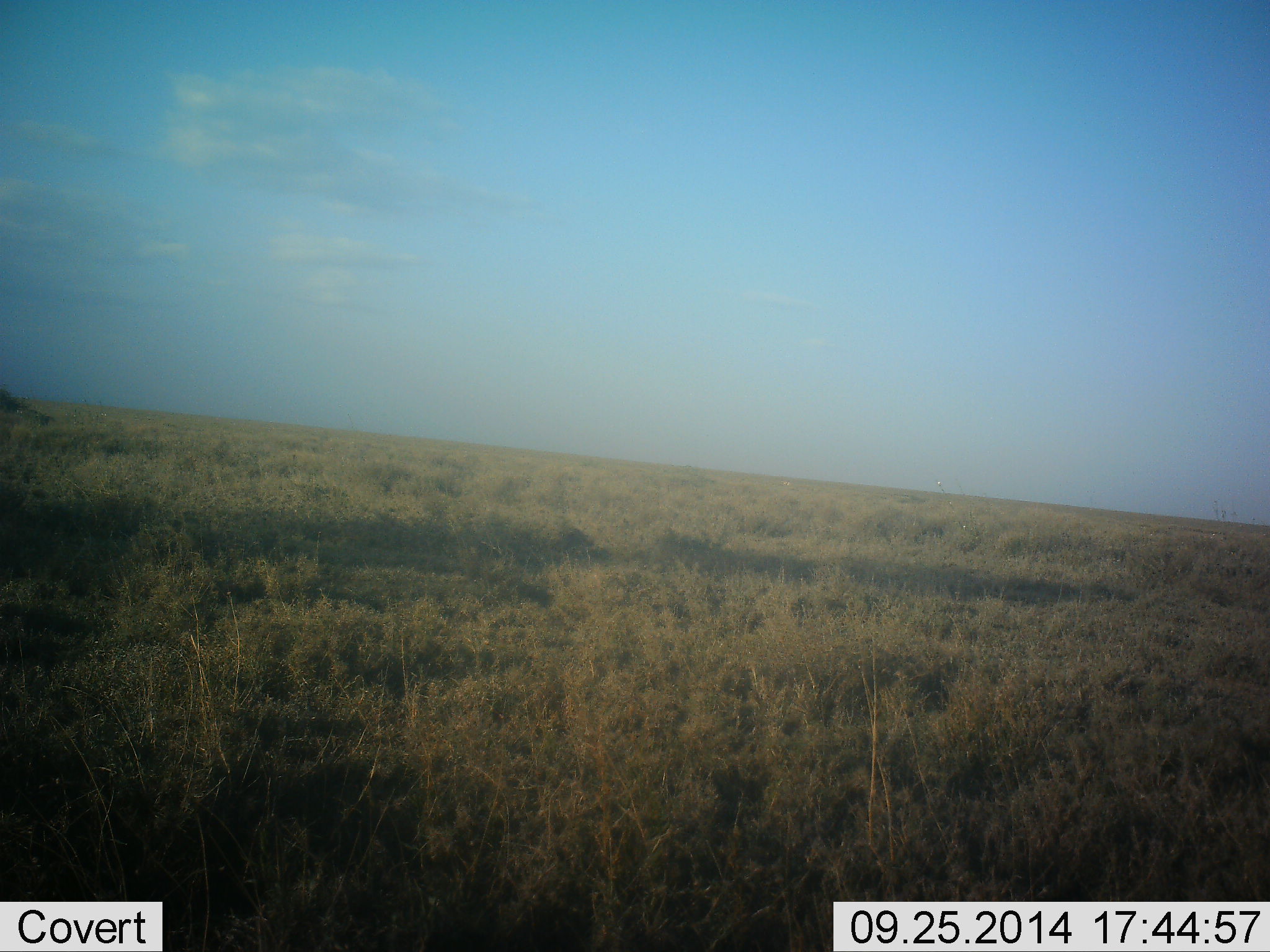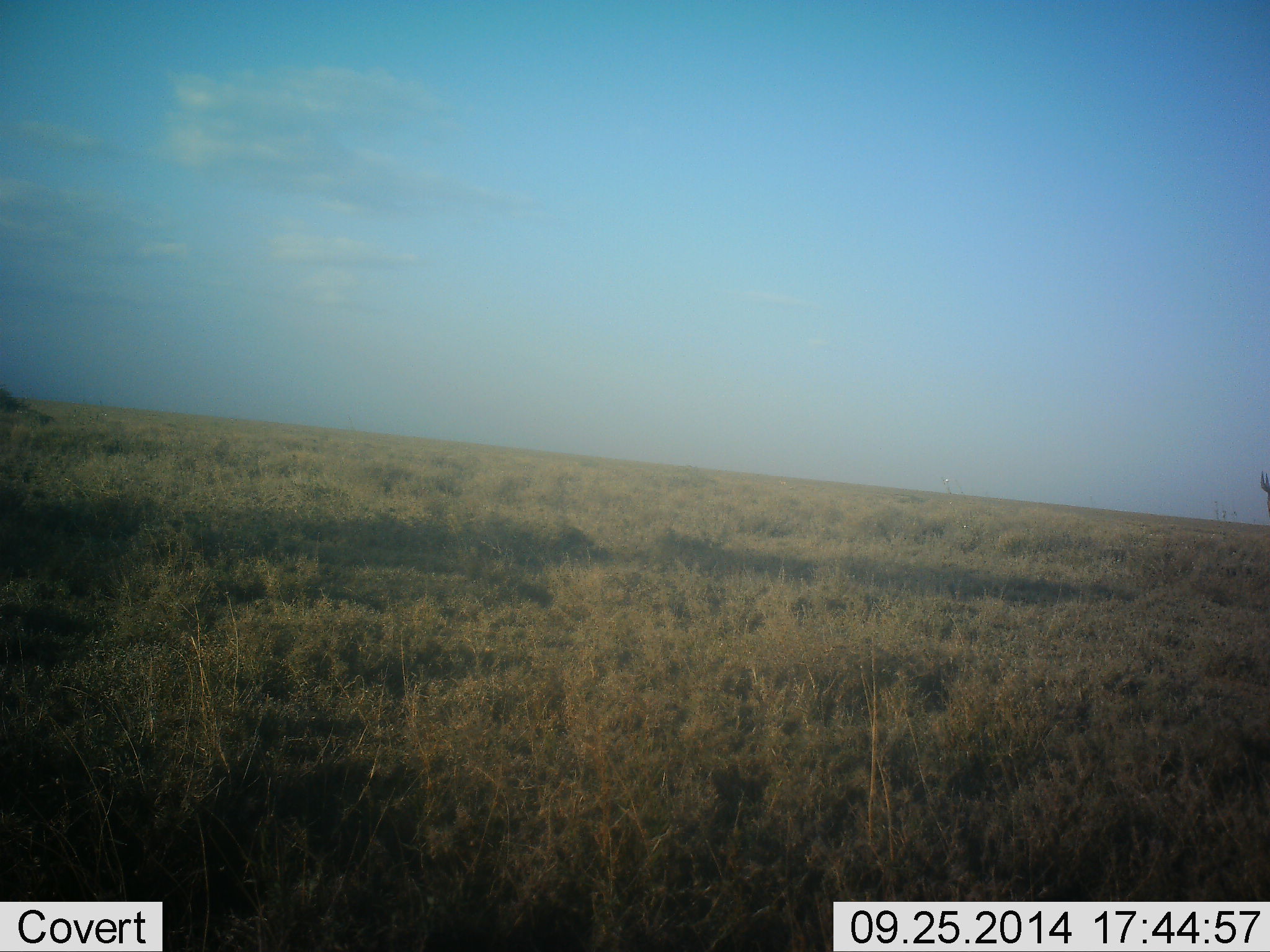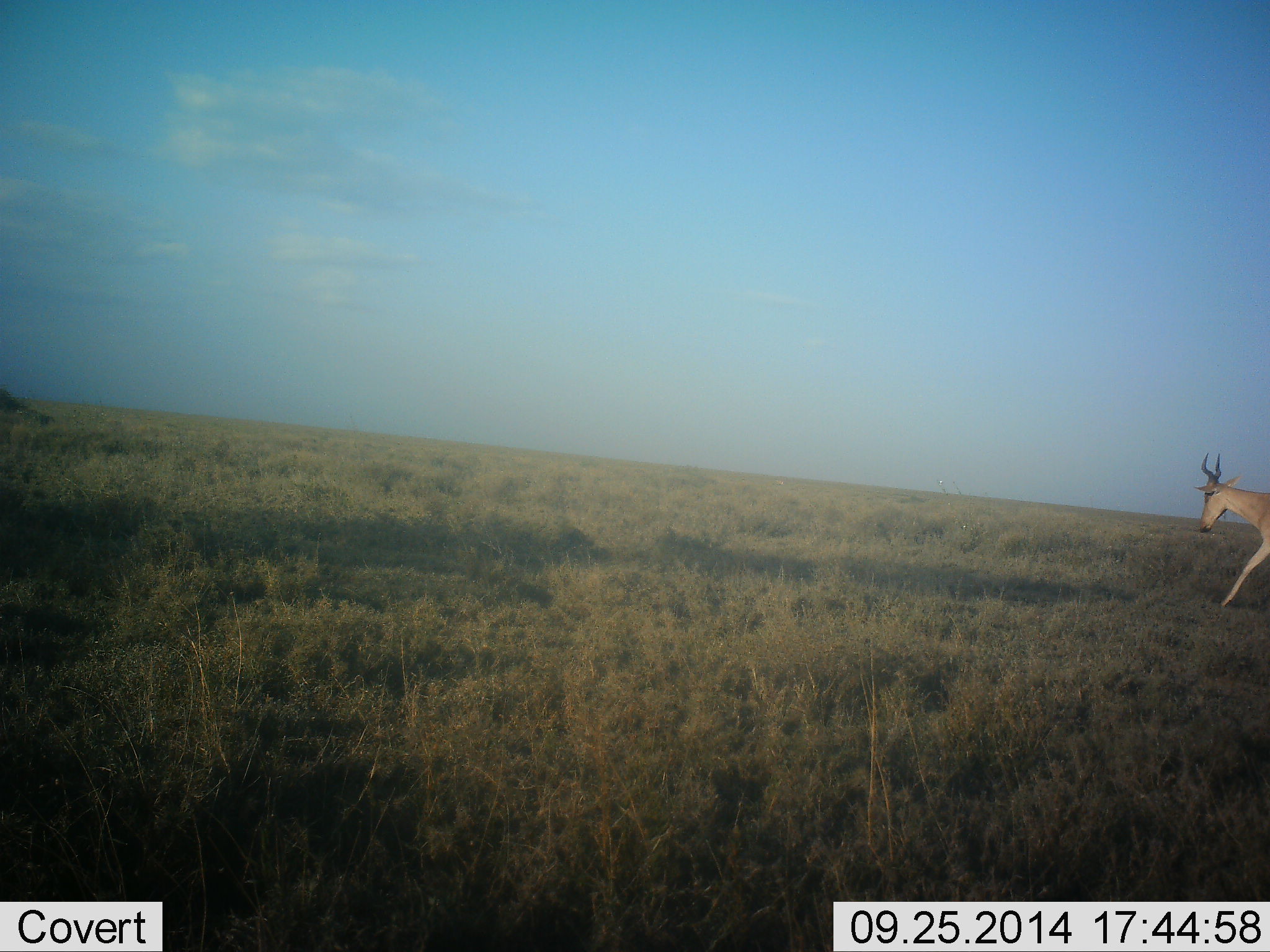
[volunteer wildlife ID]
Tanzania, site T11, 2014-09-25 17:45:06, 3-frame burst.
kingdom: Animalia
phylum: Chordata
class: Mammalia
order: Artiodactyla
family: Bovidae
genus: Alcelaphus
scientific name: Alcelaphus buselaphus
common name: hartebeest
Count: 1.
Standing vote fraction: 0%.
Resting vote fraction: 0%.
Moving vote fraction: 100%.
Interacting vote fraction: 0%.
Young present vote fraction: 0%.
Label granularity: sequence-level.